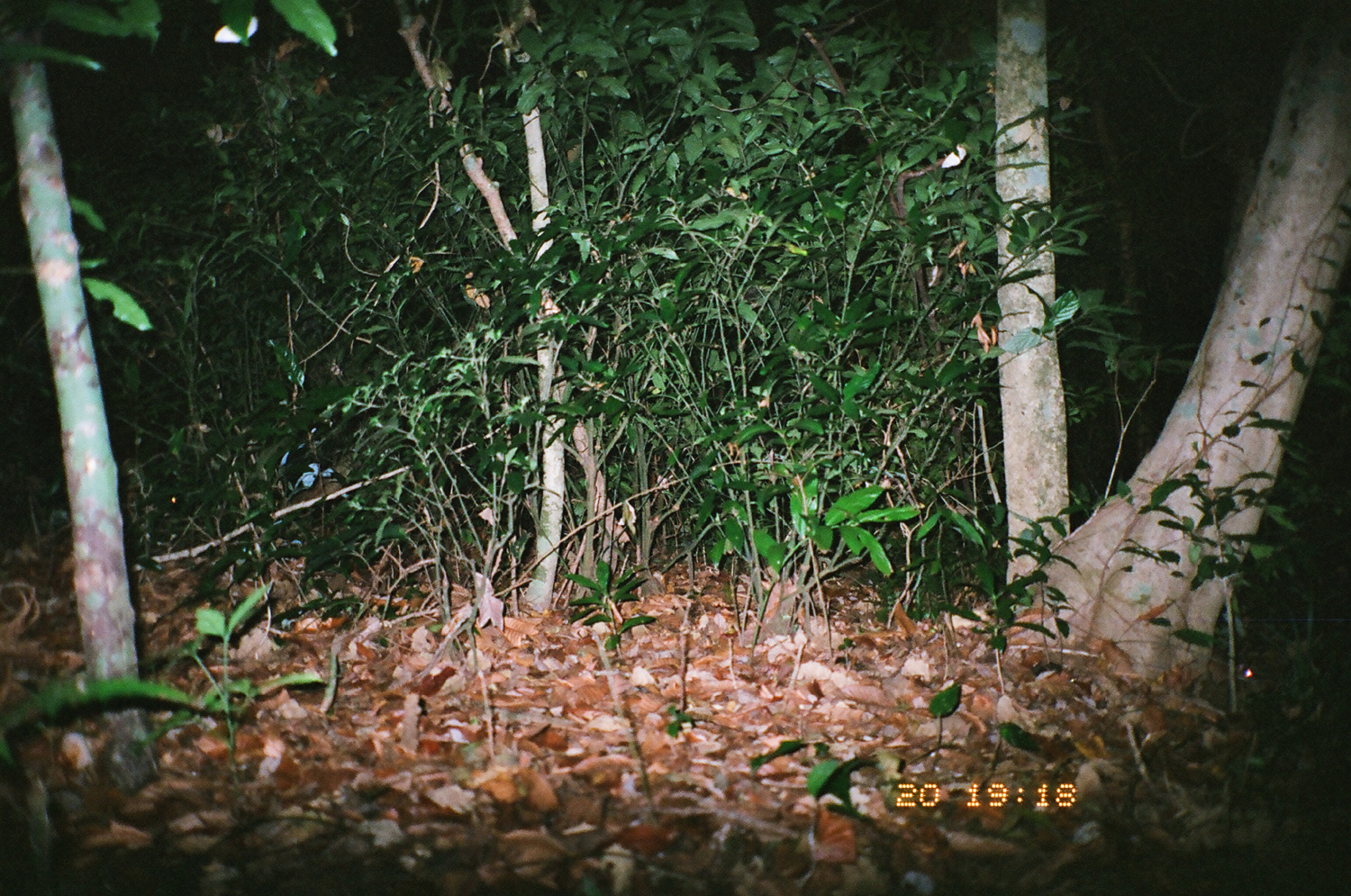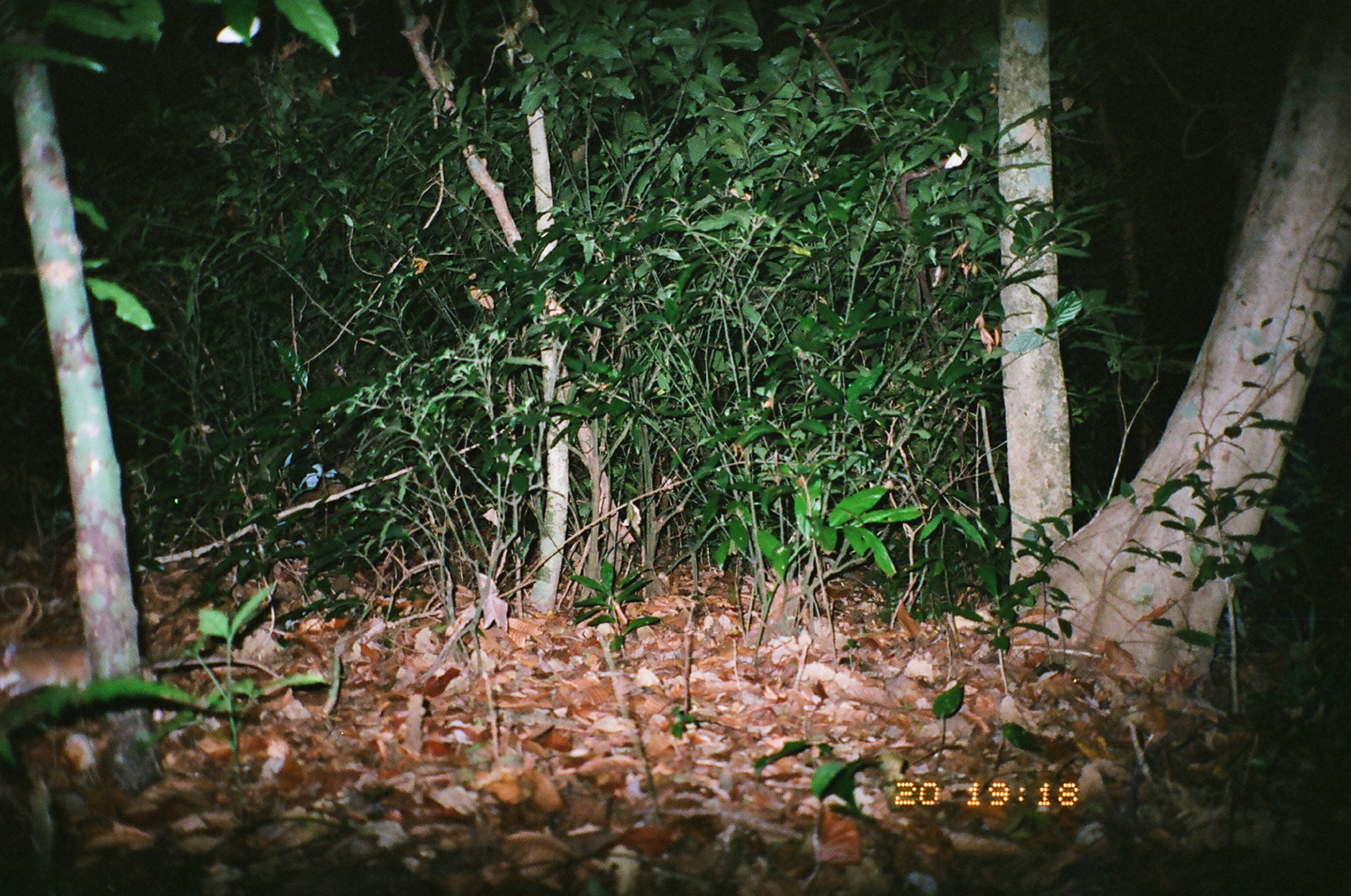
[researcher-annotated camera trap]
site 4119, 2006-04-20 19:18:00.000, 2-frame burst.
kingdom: Animalia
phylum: Chordata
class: Mammalia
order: Rodentia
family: Muridae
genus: Rattus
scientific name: Rattus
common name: rodent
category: unknown rat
Unknown rat (rodent) (Rattus), count 1.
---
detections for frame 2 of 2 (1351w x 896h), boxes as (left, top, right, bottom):
unknown: (0, 645, 278, 704)